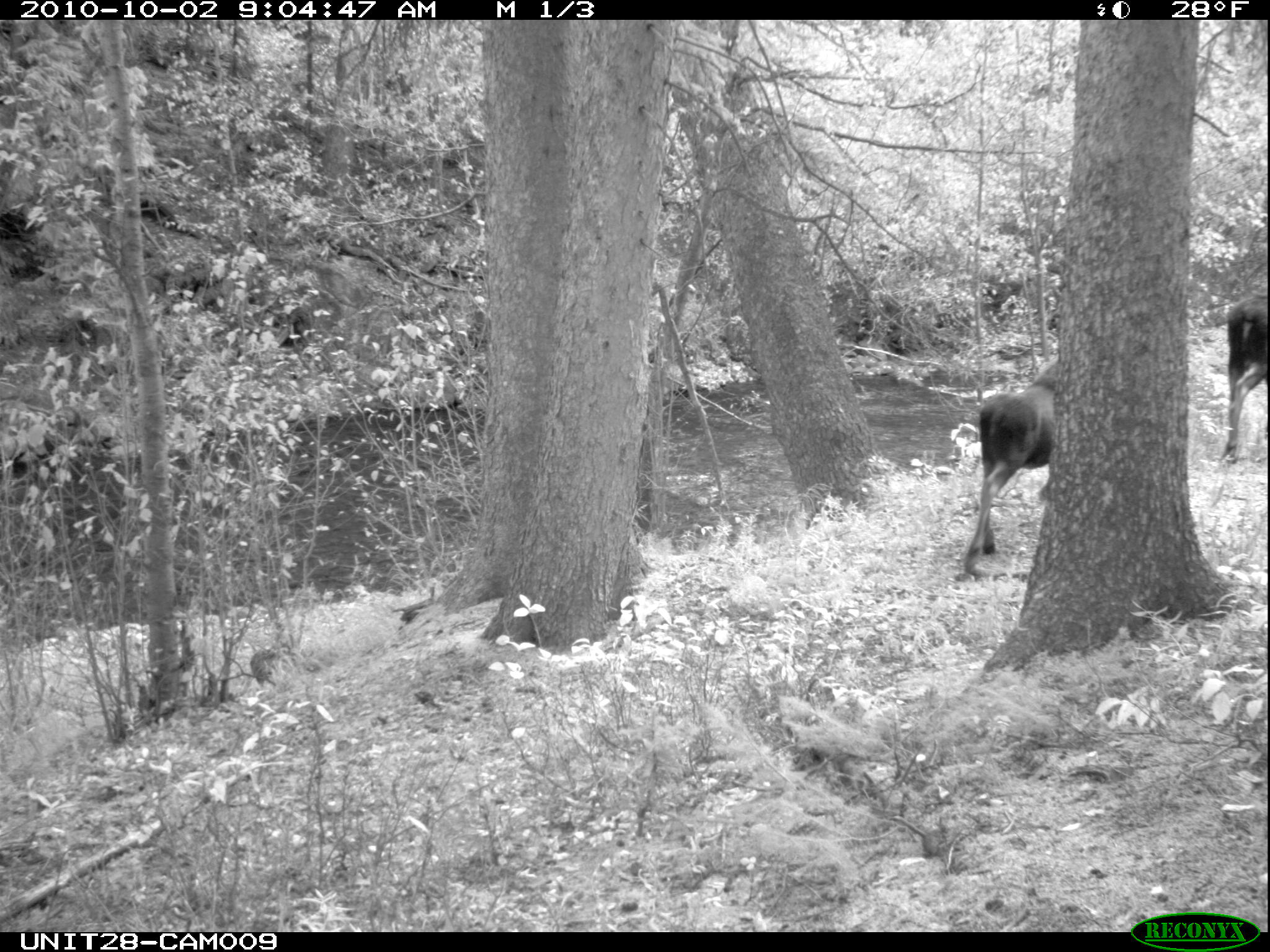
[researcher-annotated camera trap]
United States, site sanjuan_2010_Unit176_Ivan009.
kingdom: Animalia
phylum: Chordata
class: Mammalia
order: Artiodactyla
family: Cervidae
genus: Alces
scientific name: Alces alces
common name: moose